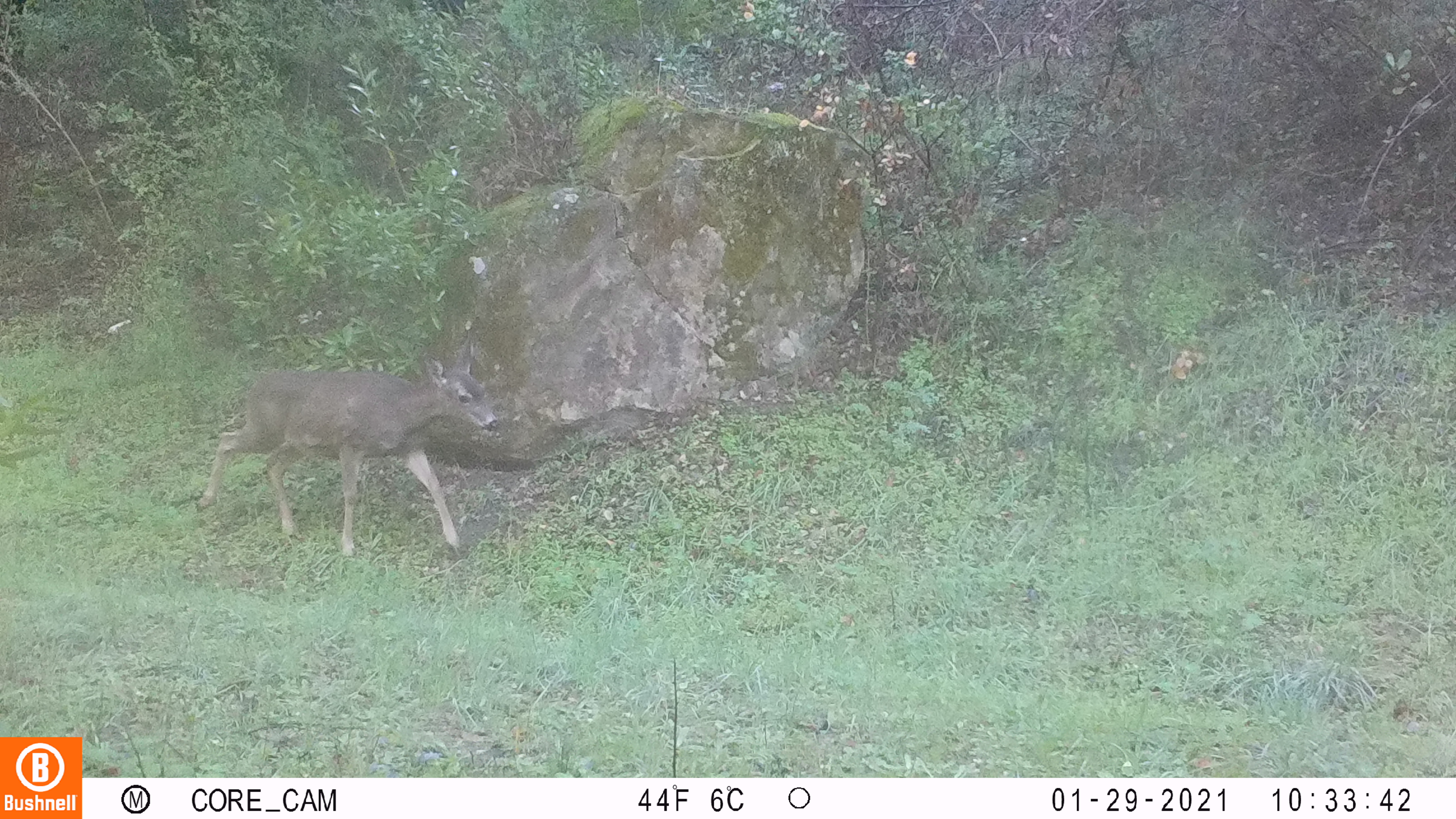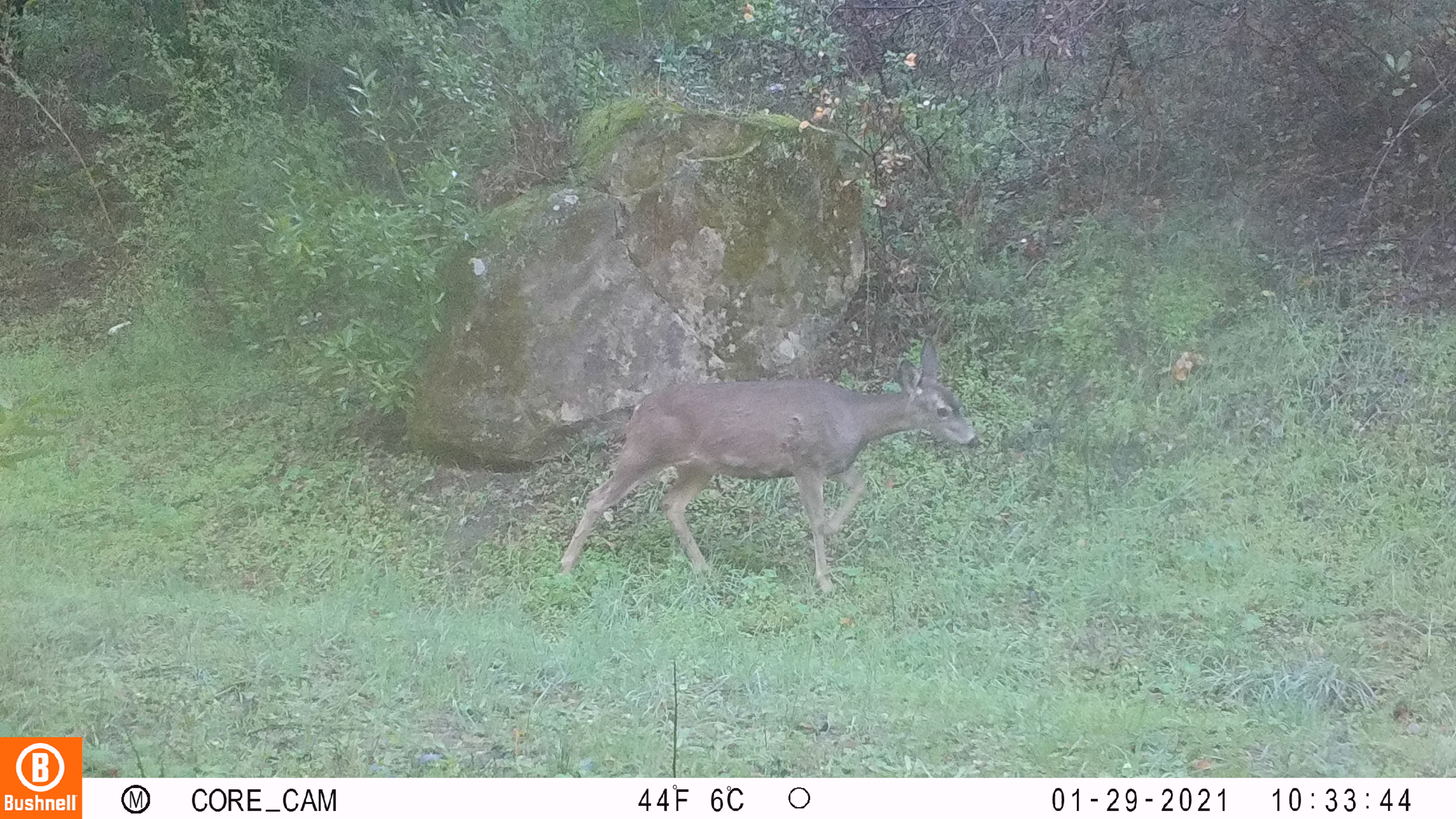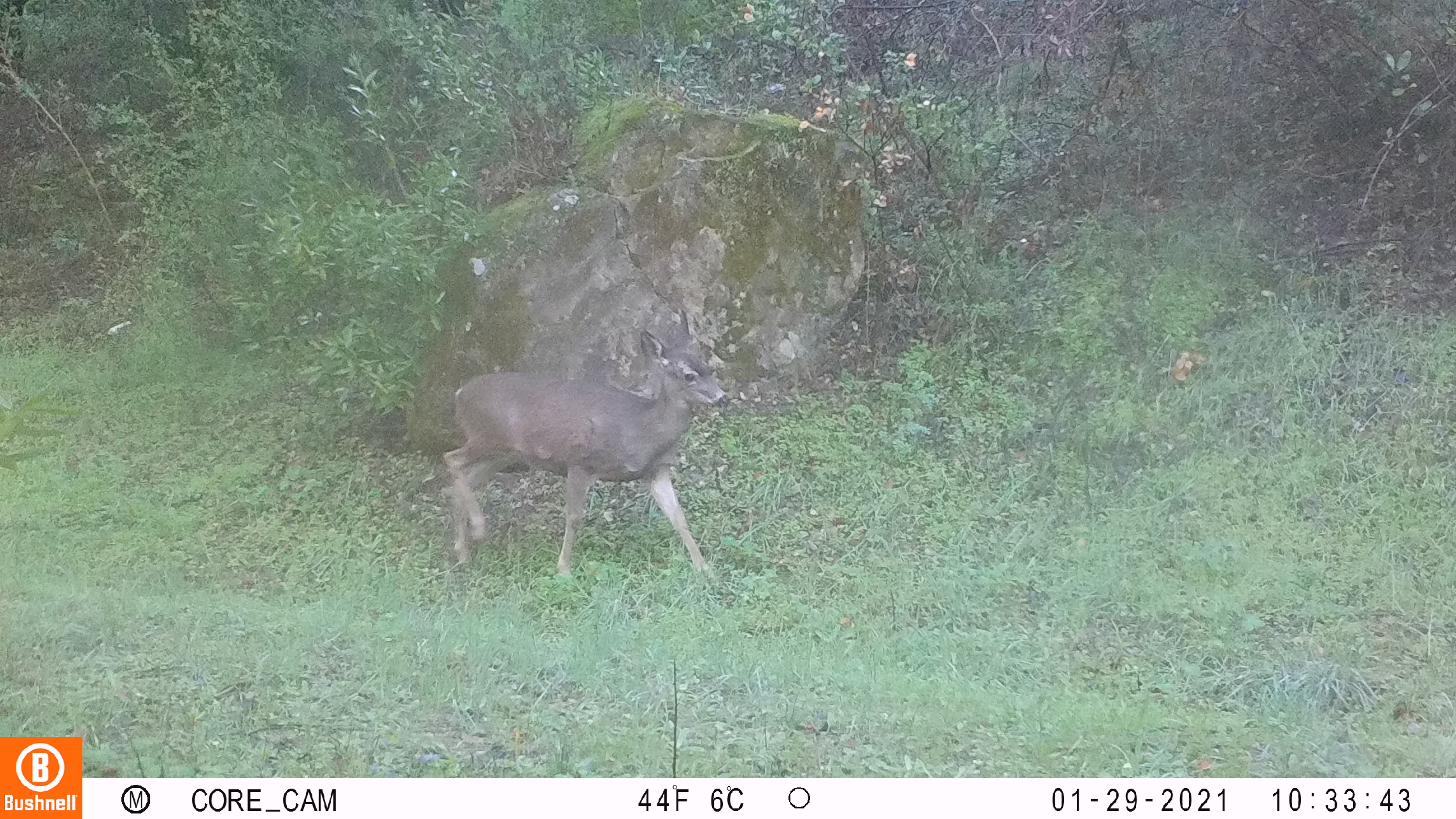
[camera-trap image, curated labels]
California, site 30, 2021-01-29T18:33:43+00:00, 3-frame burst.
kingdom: Animalia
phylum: Chordata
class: Mammalia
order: Artiodactyla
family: Cervidae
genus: Odocoileus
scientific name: Odocoileus hemionus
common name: mule deer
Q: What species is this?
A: Mule deer (Odocoileus hemionus).